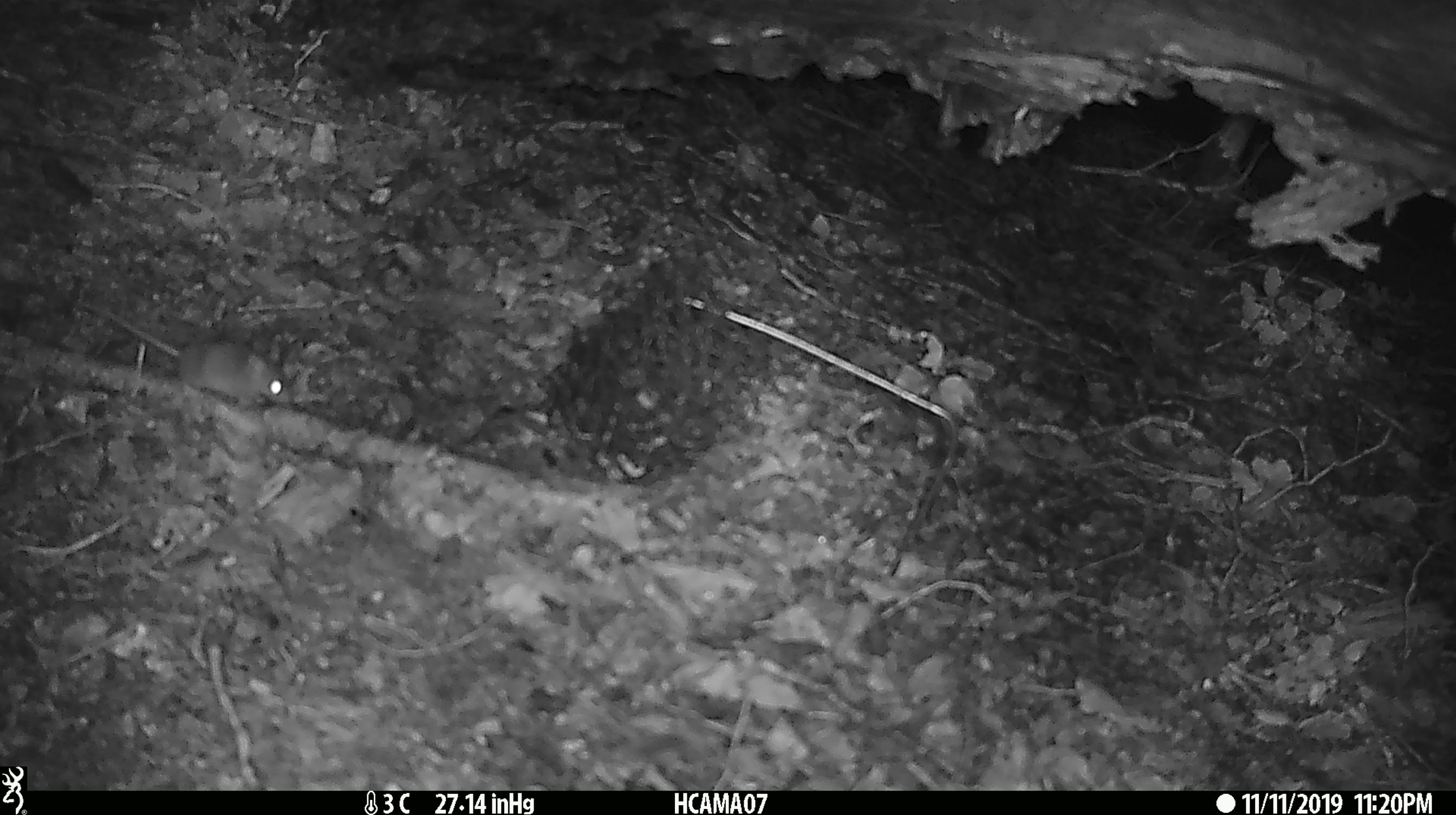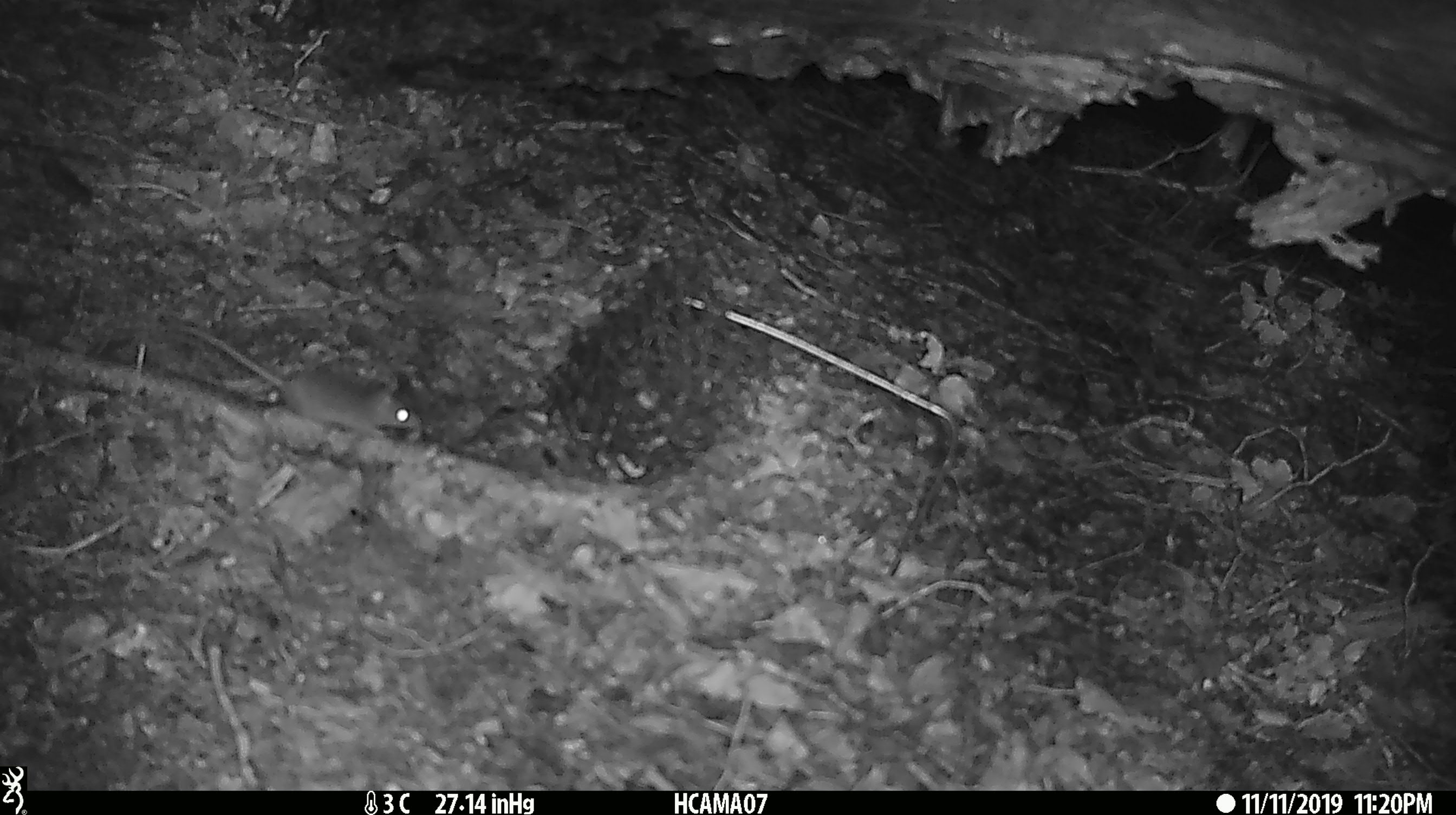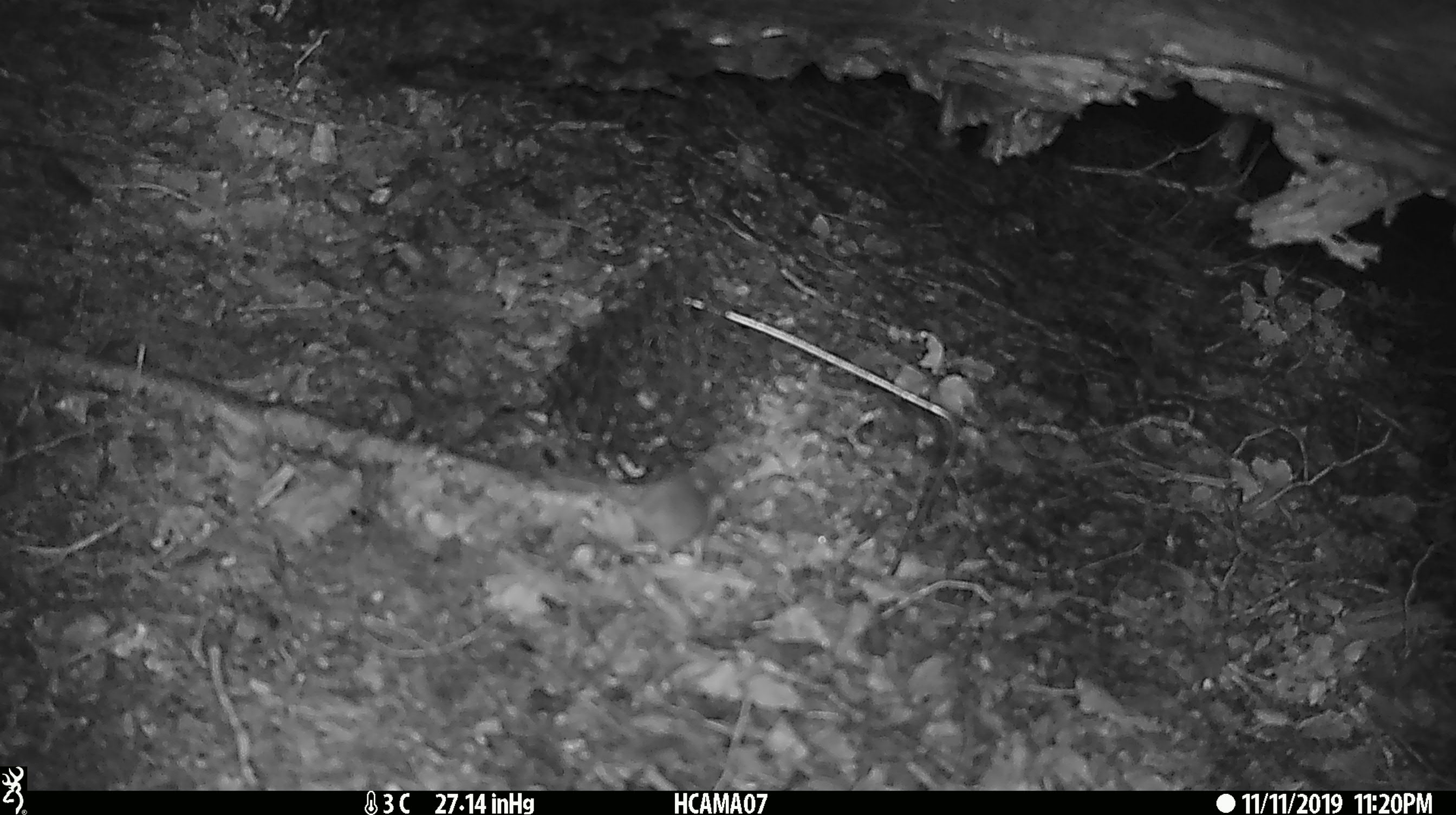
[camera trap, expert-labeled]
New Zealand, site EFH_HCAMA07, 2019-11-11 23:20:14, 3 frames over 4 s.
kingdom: Animalia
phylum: Chordata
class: Mammalia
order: Rodentia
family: Muridae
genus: Mus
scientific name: Mus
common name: mouse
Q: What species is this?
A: Mouse (Mus).